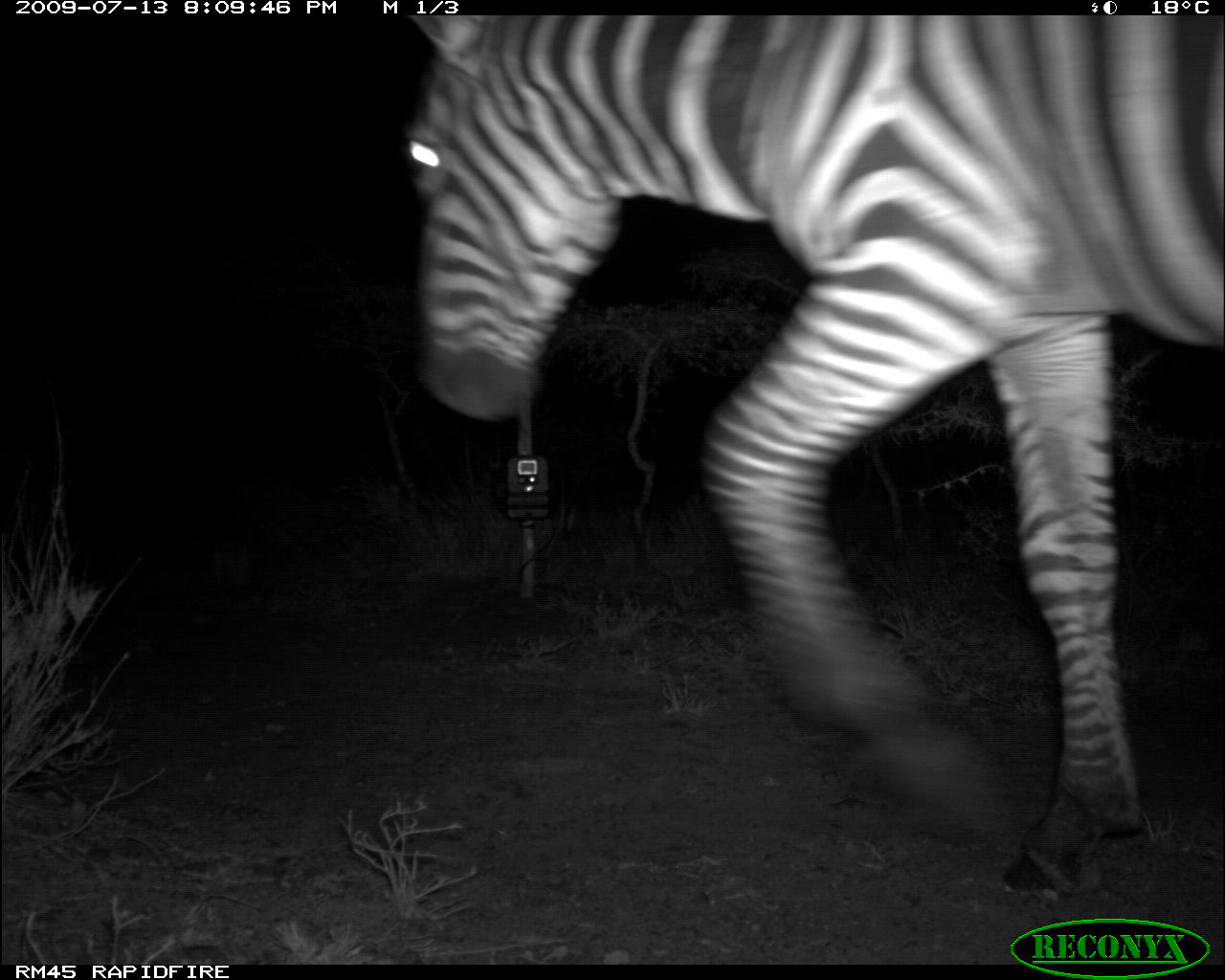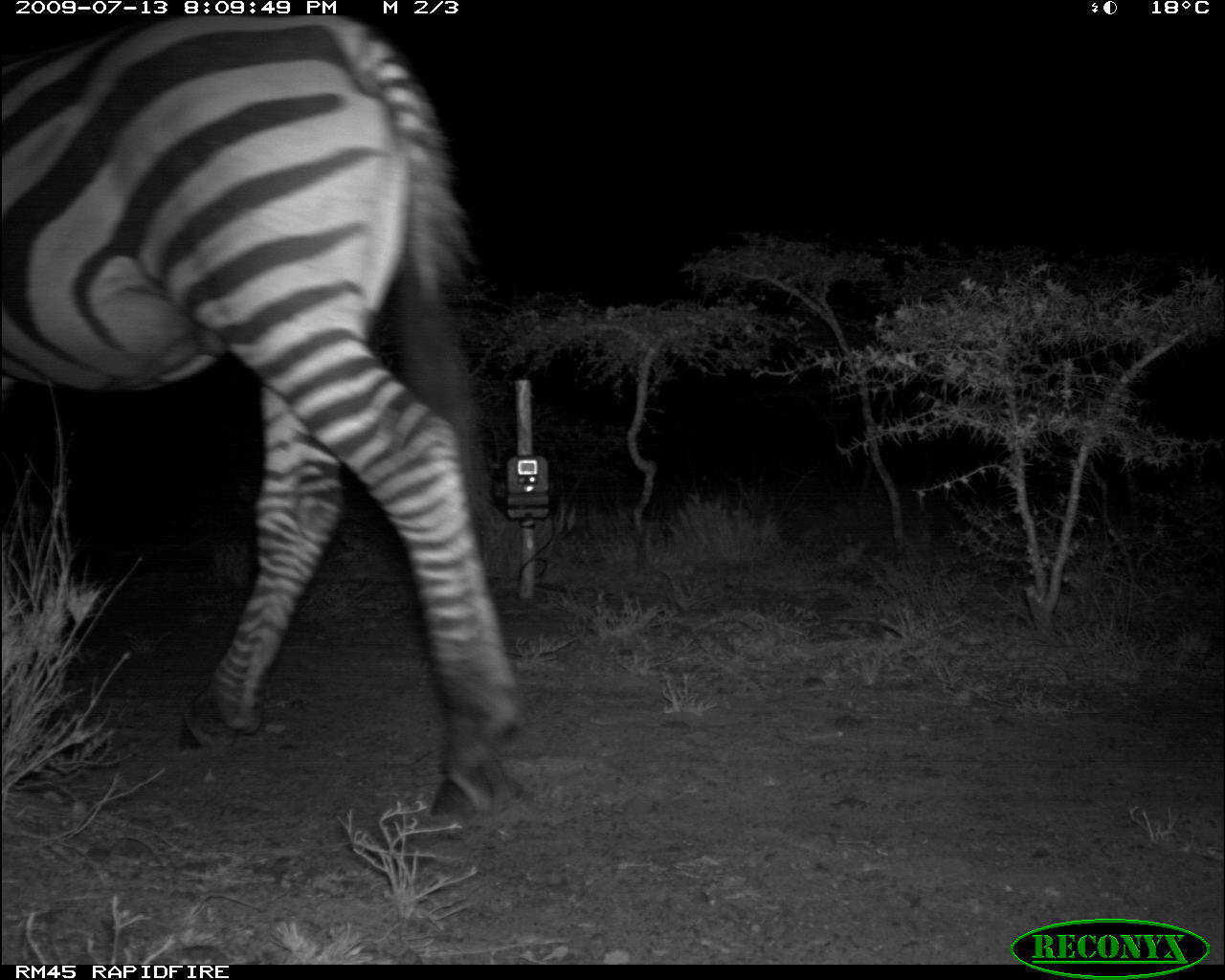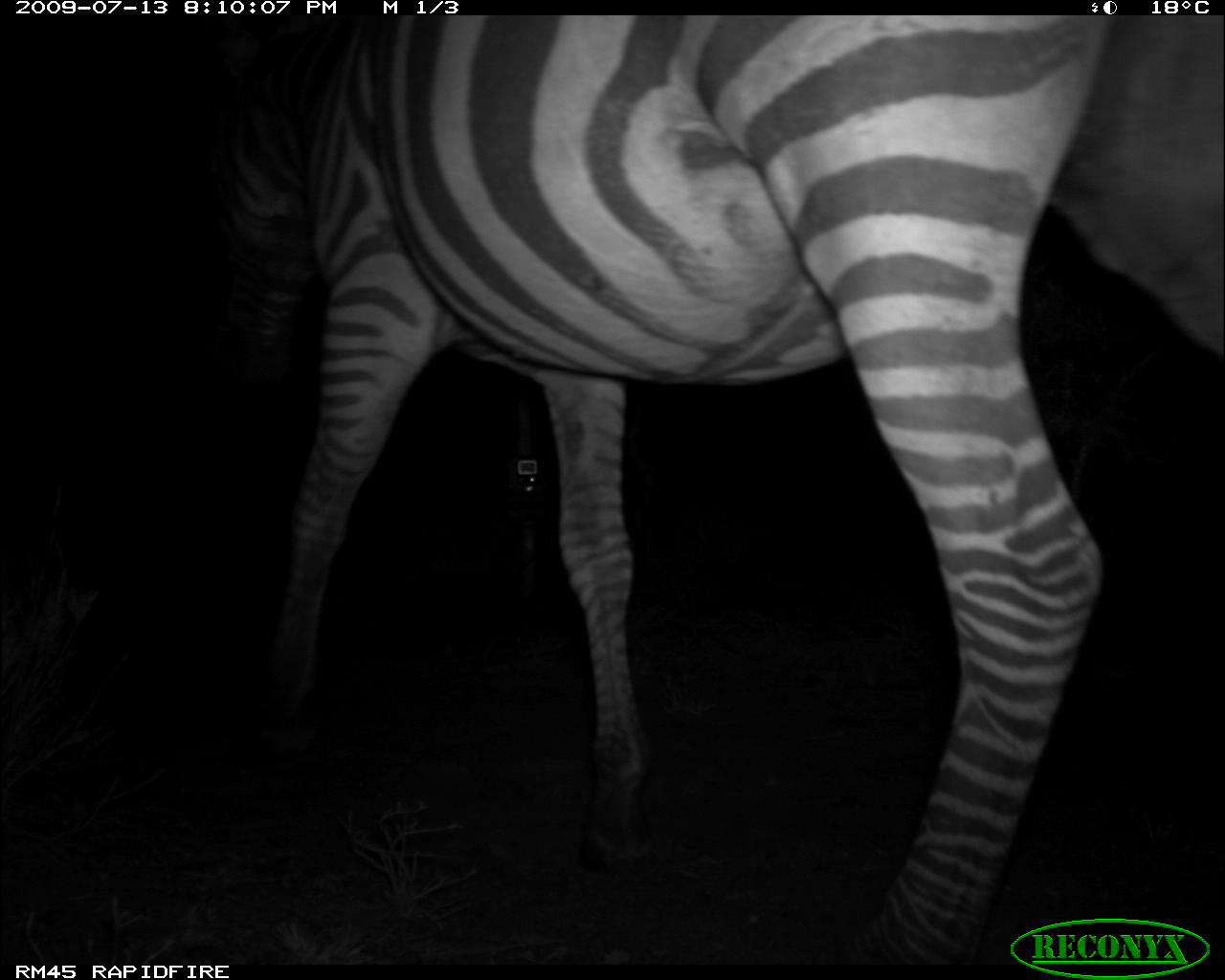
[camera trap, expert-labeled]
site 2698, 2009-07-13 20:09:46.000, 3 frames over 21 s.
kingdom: Animalia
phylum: Chordata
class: Mammalia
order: Perissodactyla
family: Equidae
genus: Equus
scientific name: Equus quagga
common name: plains zebra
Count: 1.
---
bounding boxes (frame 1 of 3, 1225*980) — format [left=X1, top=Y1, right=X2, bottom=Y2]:
equus quagga: [left=394, top=15, right=1225, bottom=903]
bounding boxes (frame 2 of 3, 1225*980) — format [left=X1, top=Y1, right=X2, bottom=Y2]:
equus quagga: [left=0, top=15, right=534, bottom=838]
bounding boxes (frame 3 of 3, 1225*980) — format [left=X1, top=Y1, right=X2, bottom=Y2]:
equus quagga: [left=199, top=15, right=1225, bottom=965]